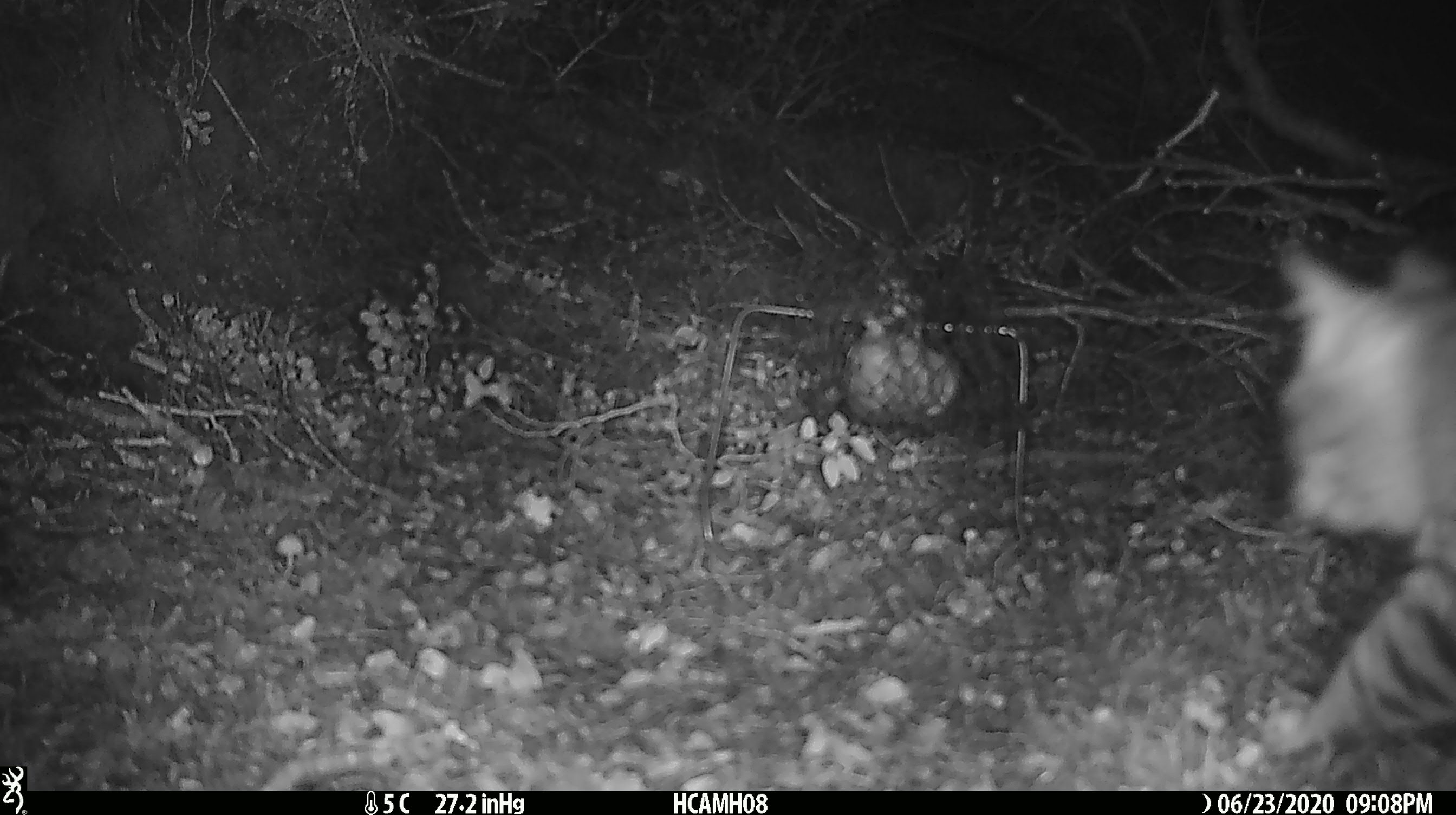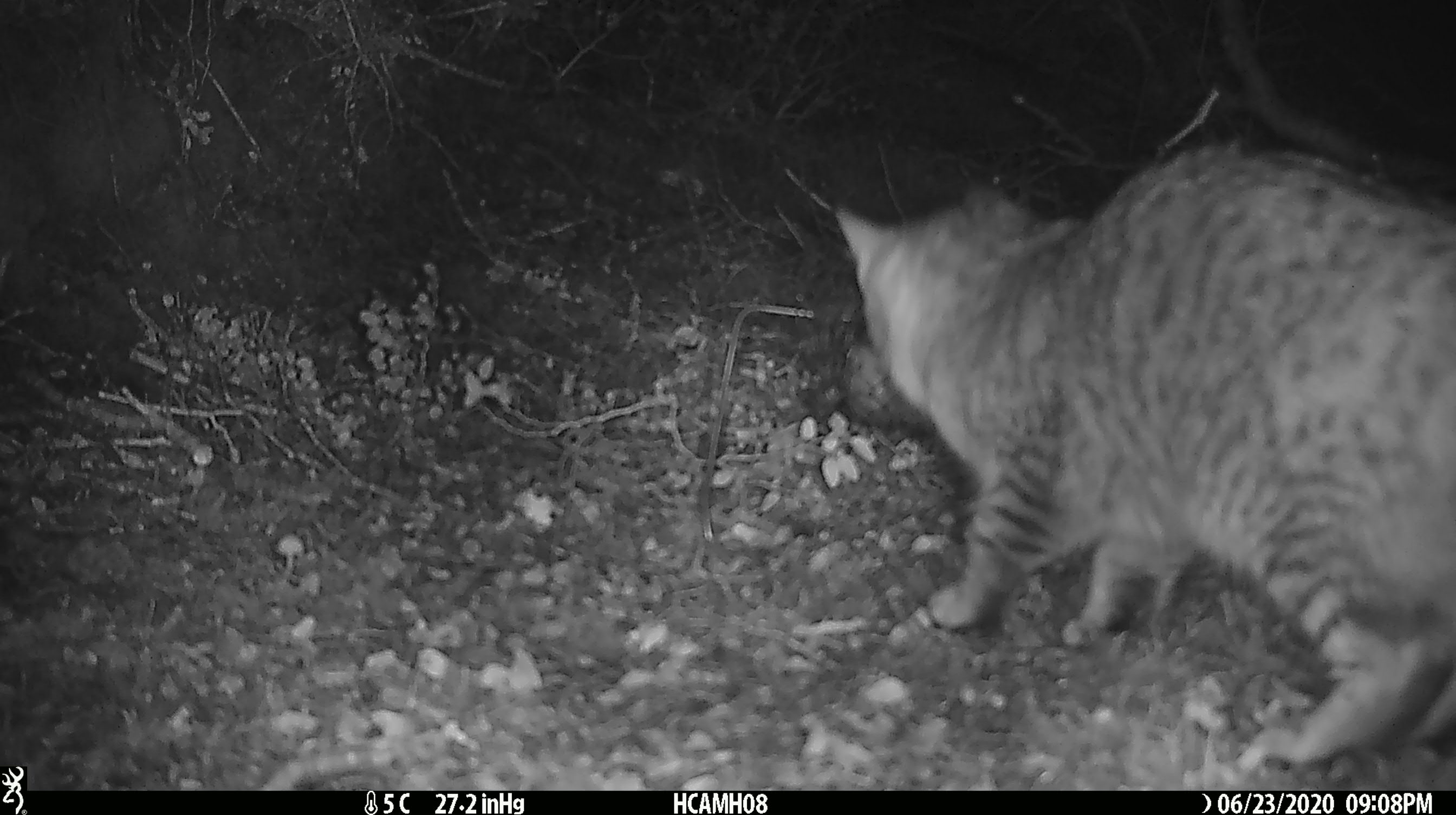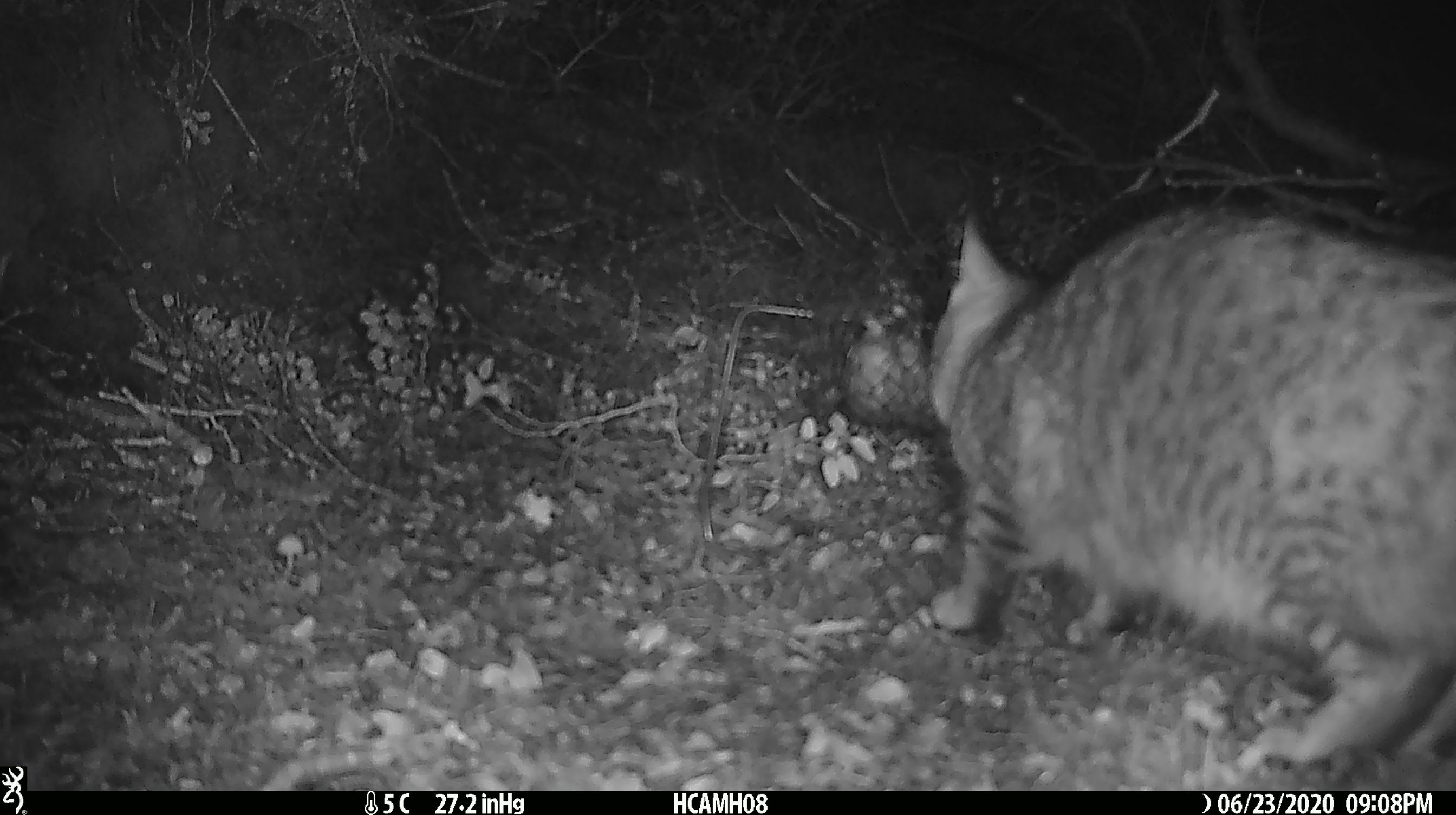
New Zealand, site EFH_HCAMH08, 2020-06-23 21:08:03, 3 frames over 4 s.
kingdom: Animalia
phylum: Chordata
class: Mammalia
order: Carnivora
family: Felidae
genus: Felis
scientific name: Felis catus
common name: domestic cat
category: cat